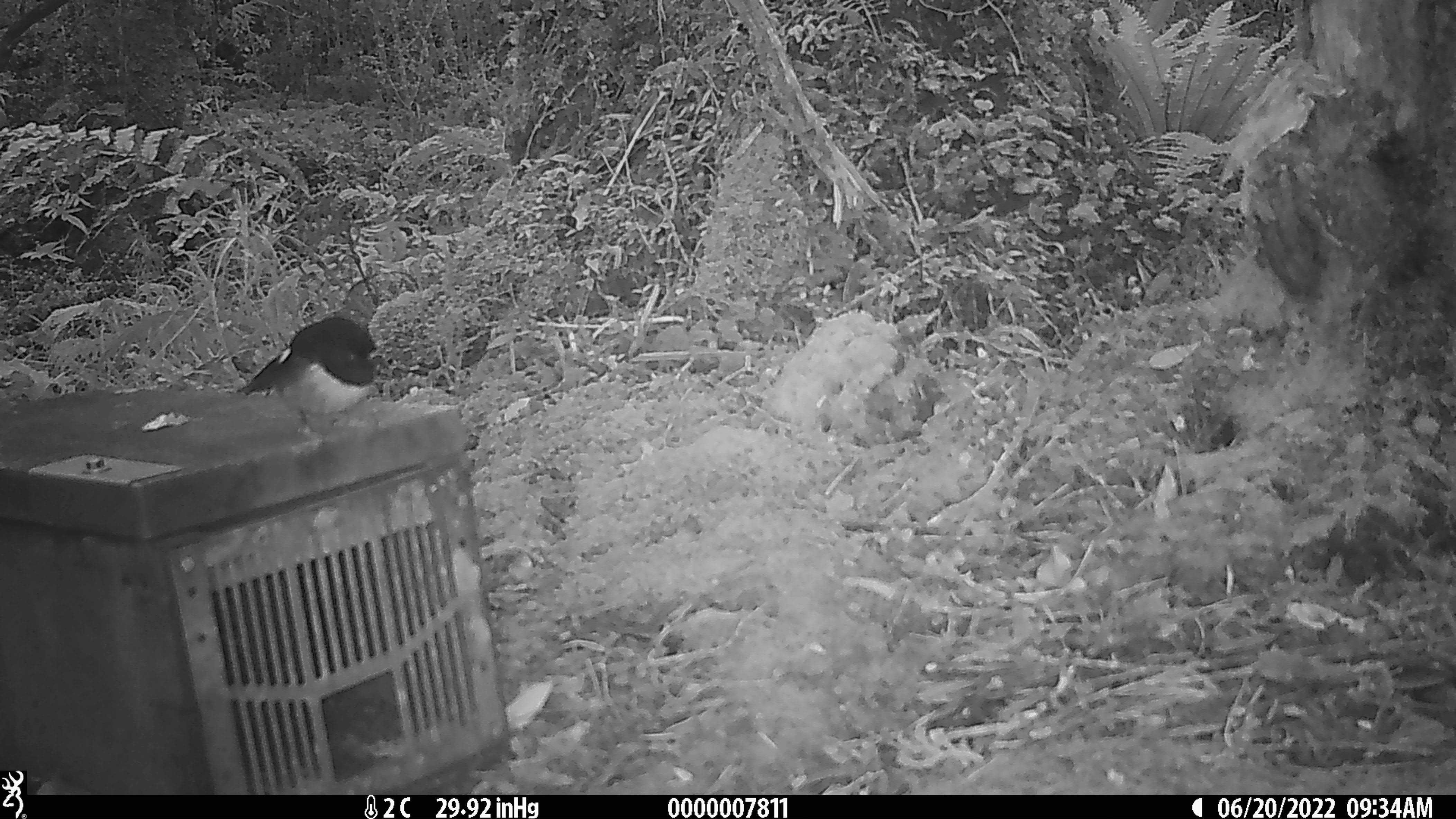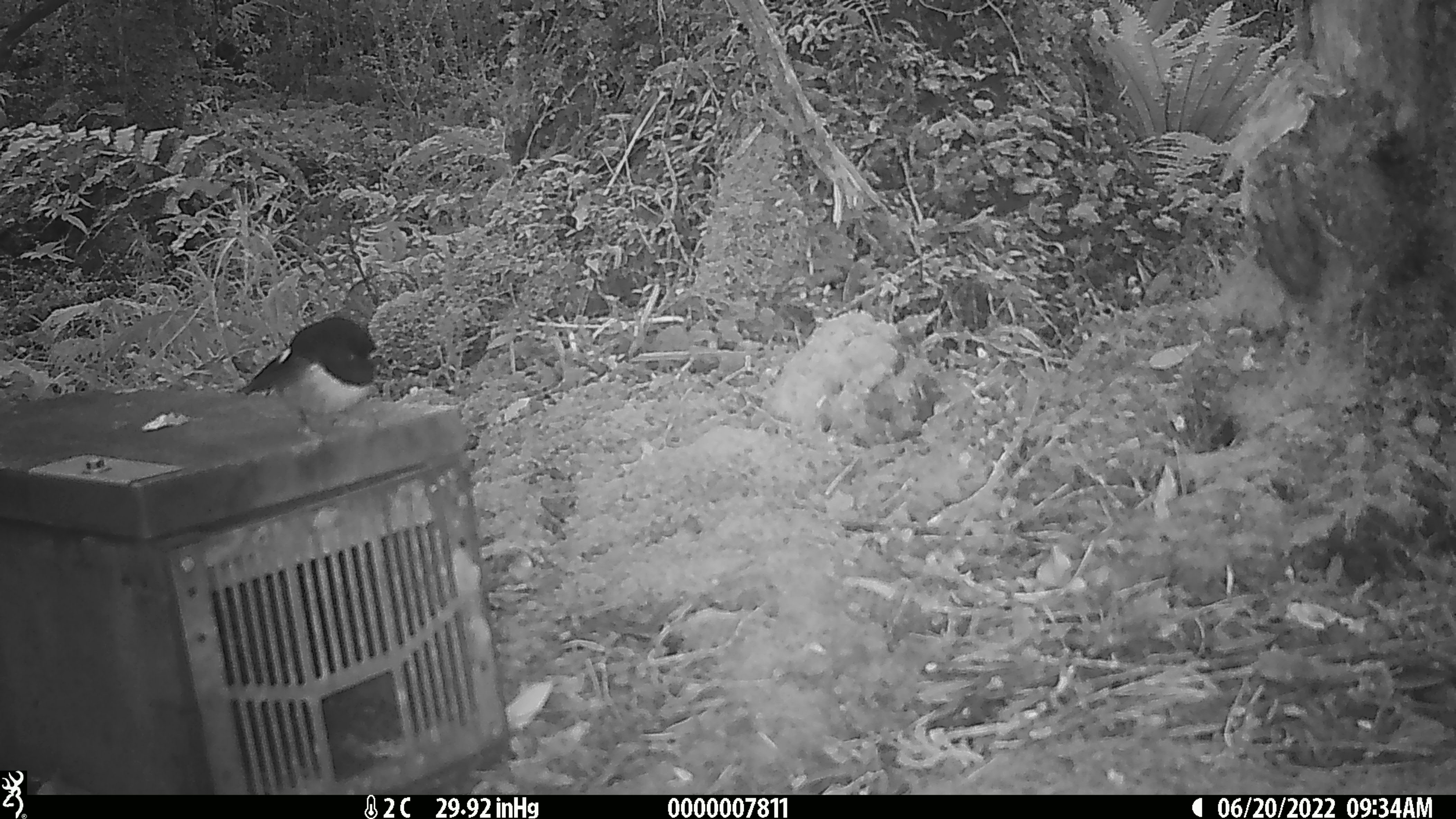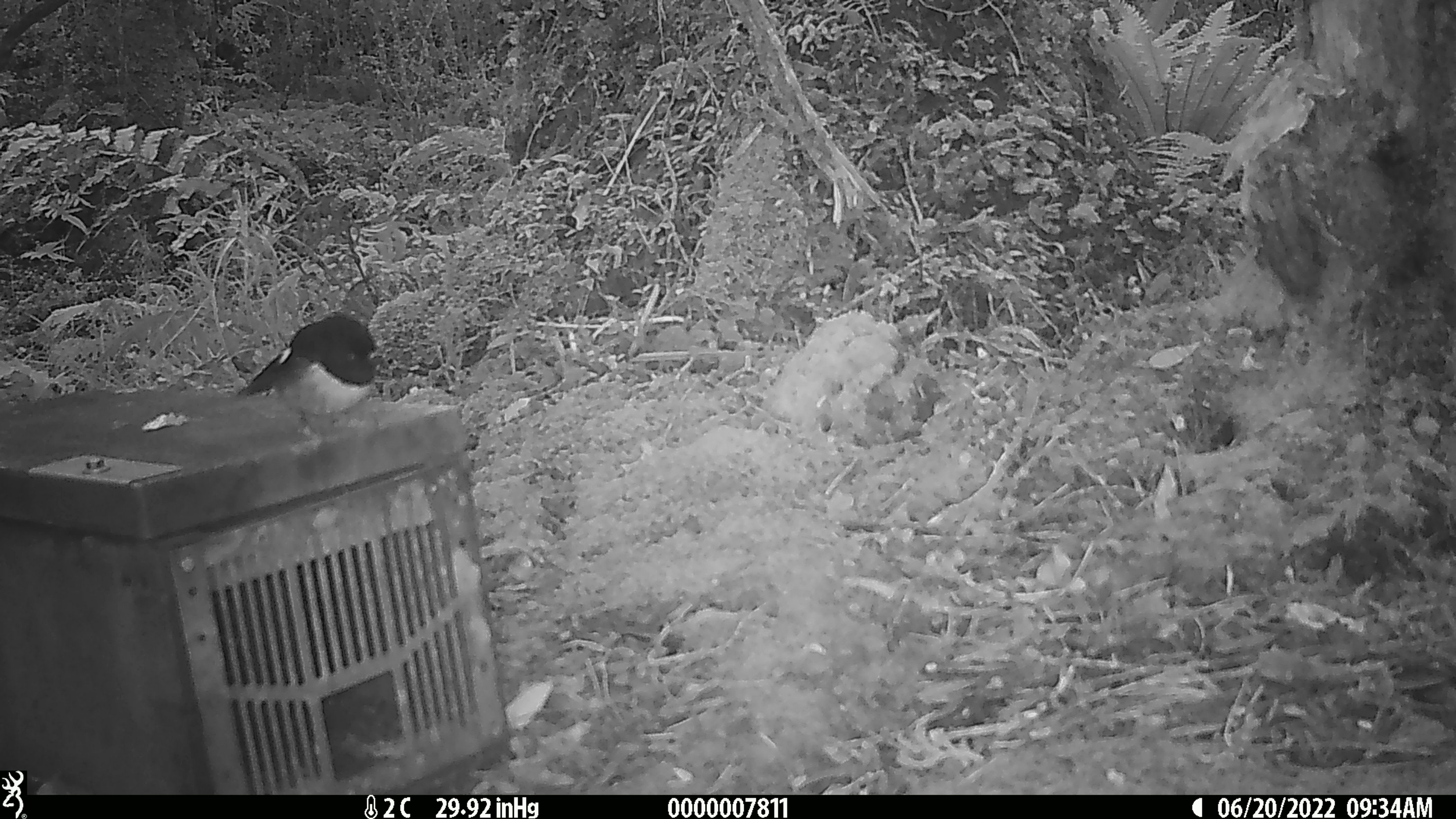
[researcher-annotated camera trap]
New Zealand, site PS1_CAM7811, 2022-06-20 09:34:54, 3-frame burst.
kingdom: Animalia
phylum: Chordata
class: Aves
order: Passeriformes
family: Petroicidae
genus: Petroica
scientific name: Petroica macrocephala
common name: tomtit